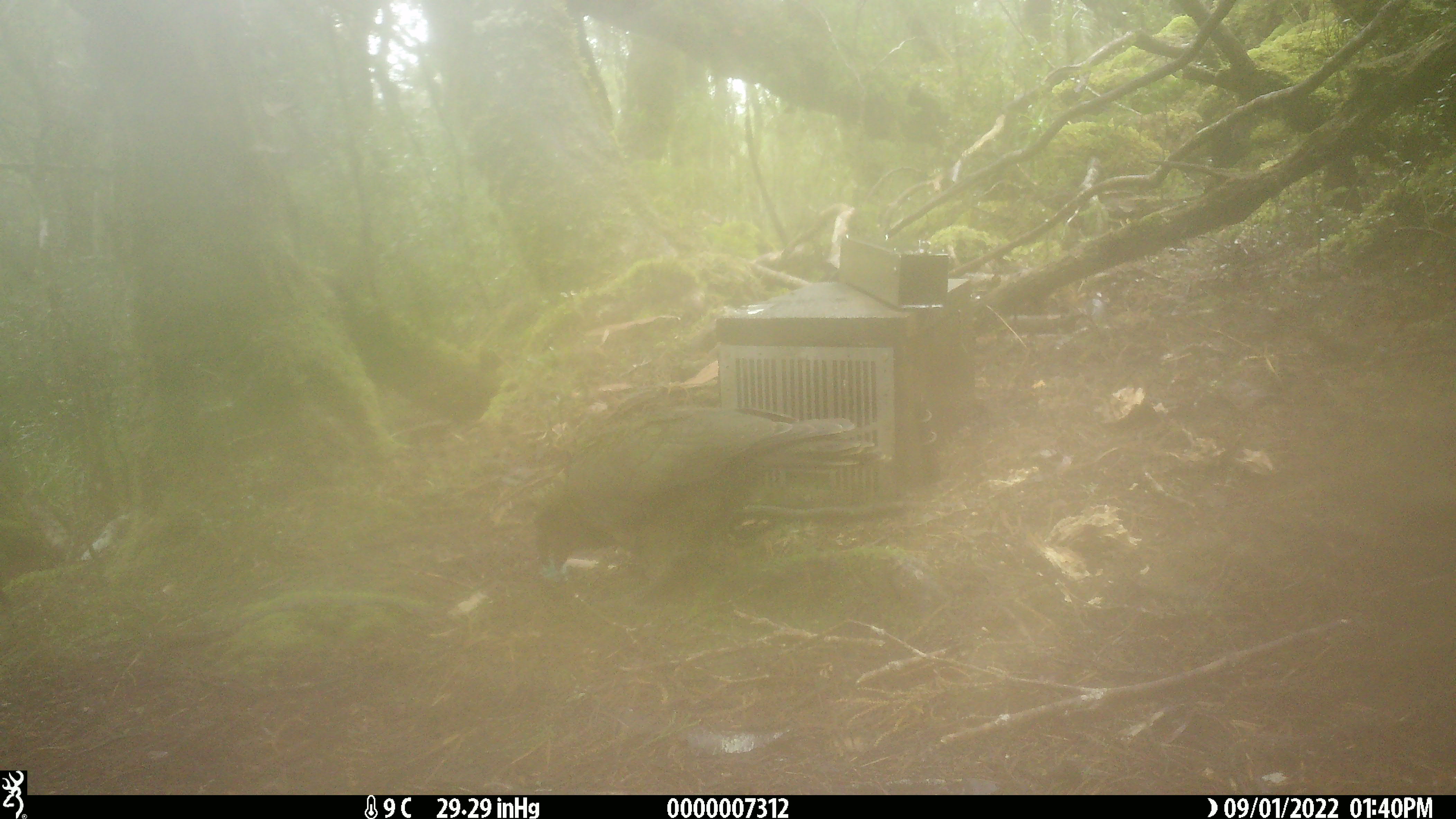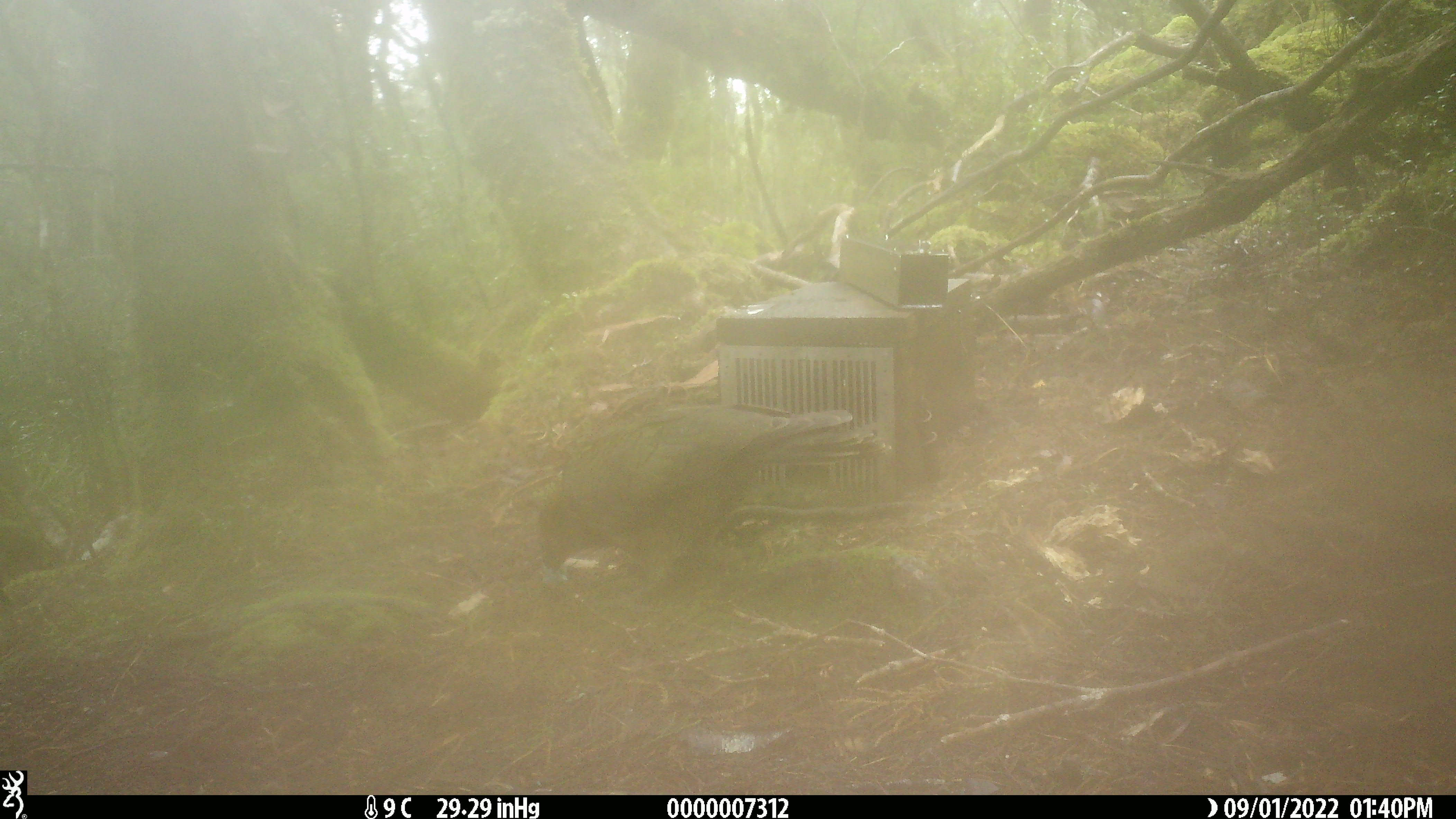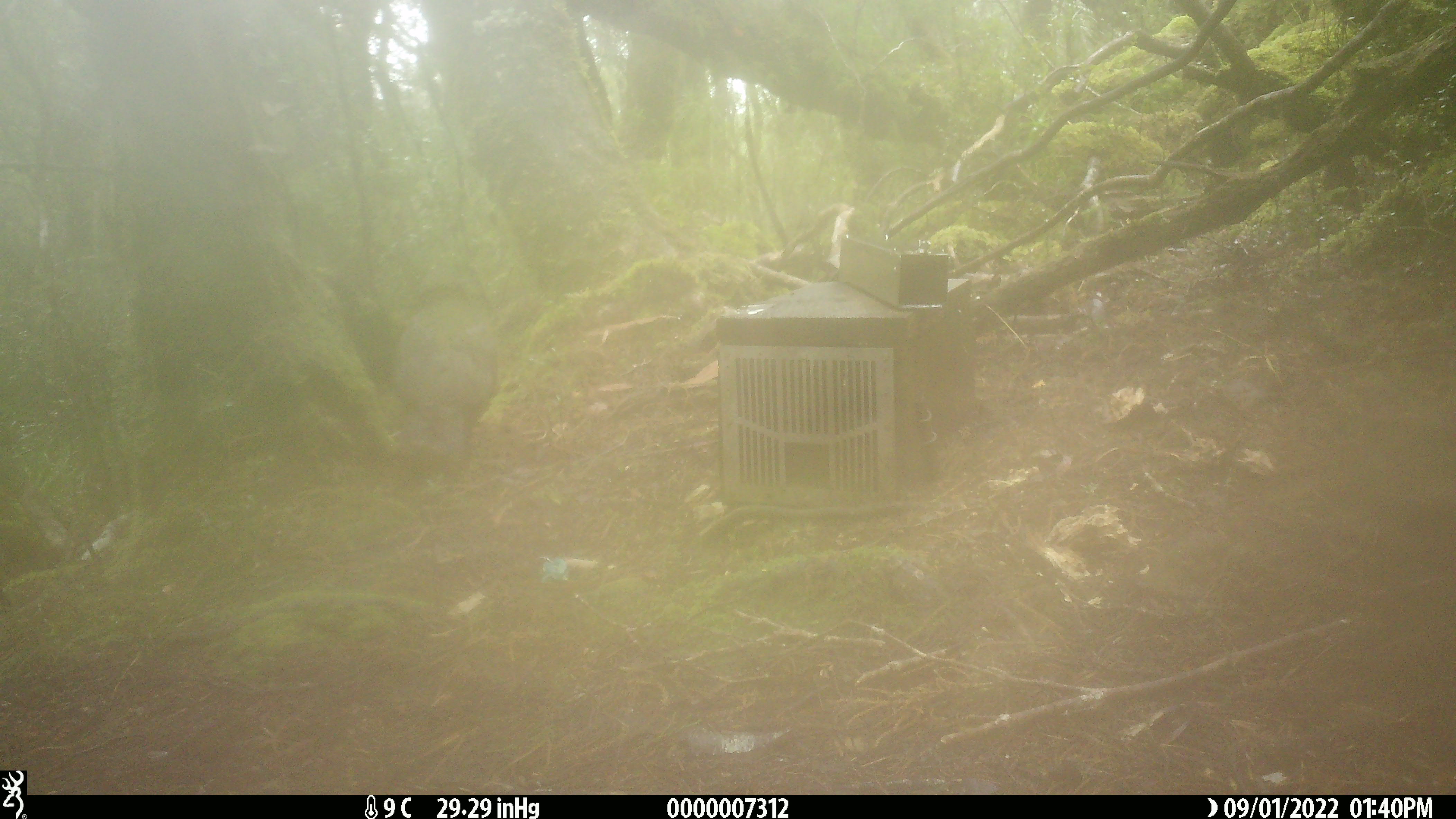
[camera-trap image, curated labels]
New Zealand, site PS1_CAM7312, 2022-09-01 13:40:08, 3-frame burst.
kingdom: Animalia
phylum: Chordata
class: Aves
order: Psittaciformes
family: Strigopidae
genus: Nestor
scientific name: Nestor notabilis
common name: kea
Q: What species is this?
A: Kea (Nestor notabilis).